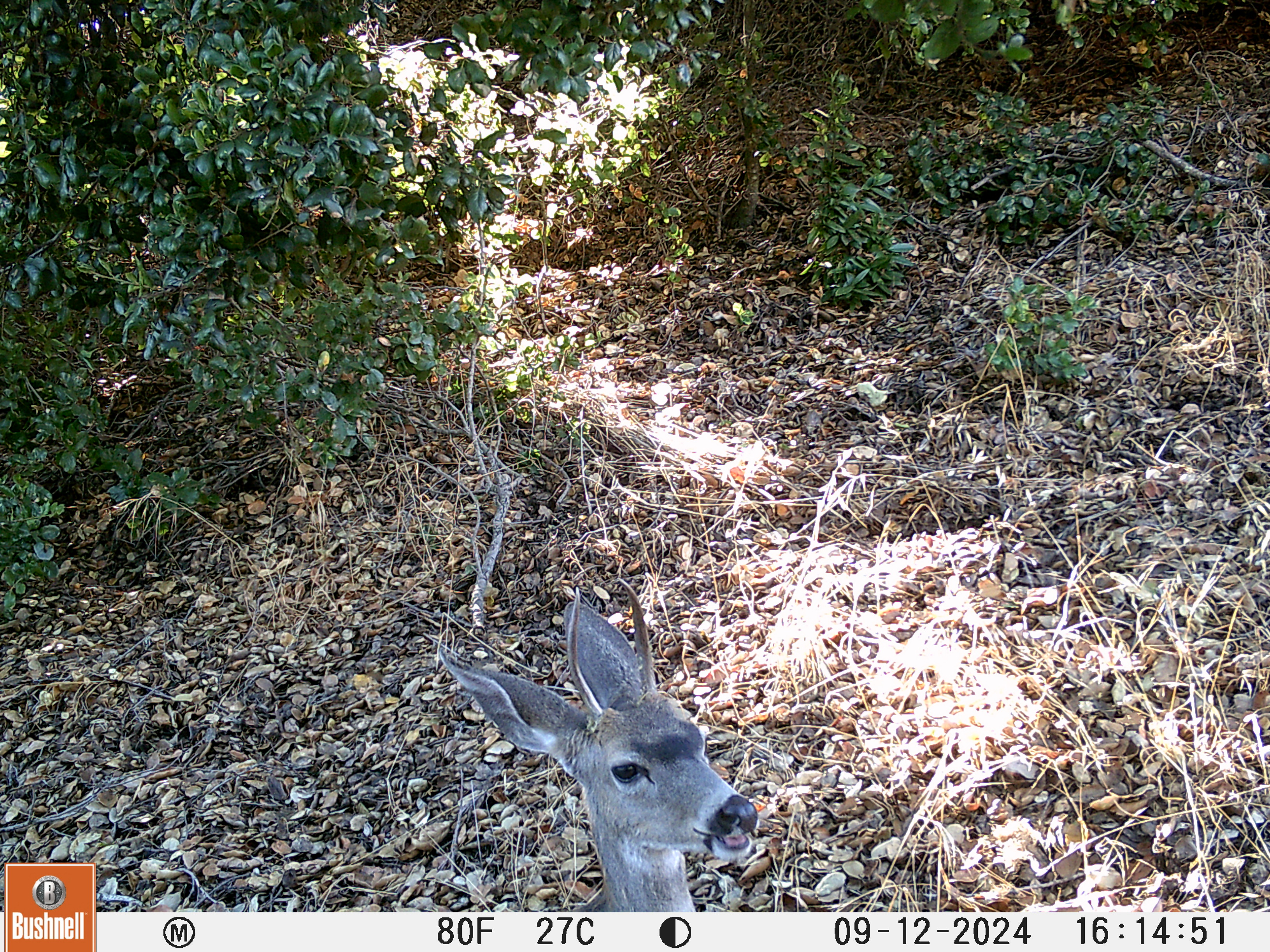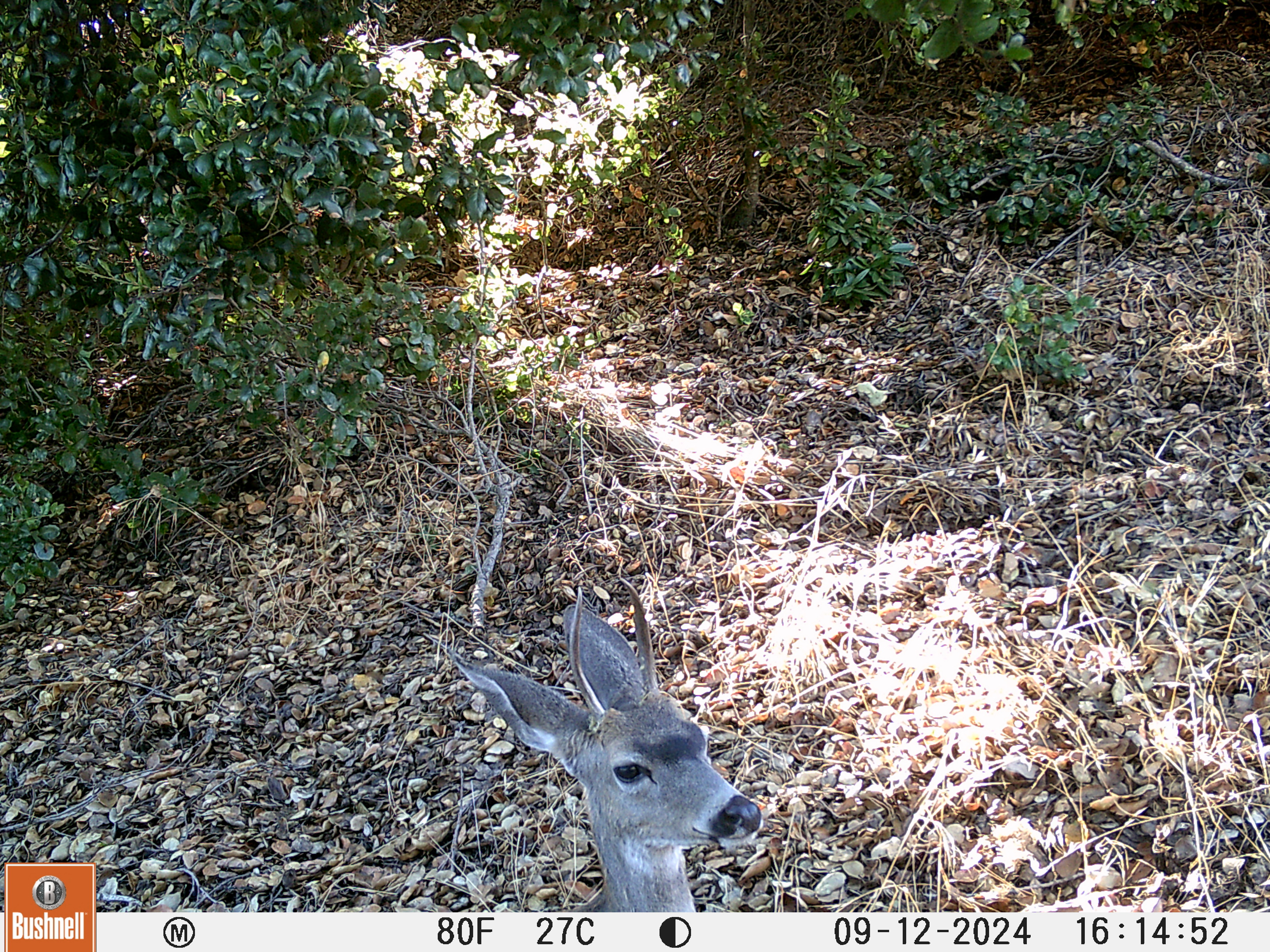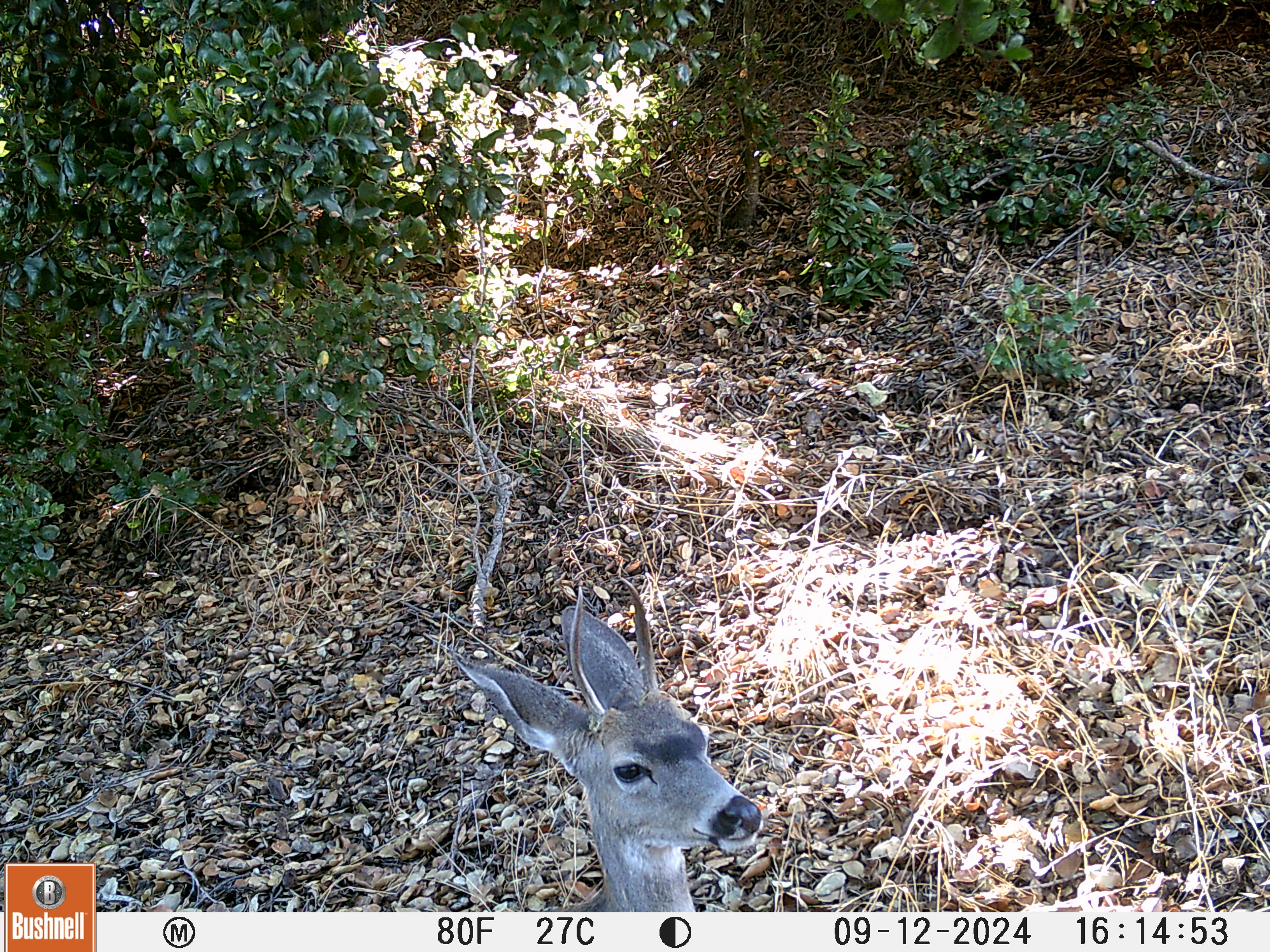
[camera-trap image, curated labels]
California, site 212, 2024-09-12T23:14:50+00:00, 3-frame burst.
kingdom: Animalia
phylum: Chordata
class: Mammalia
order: Artiodactyla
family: Cervidae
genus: Odocoileus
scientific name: Odocoileus hemionus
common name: mule deer